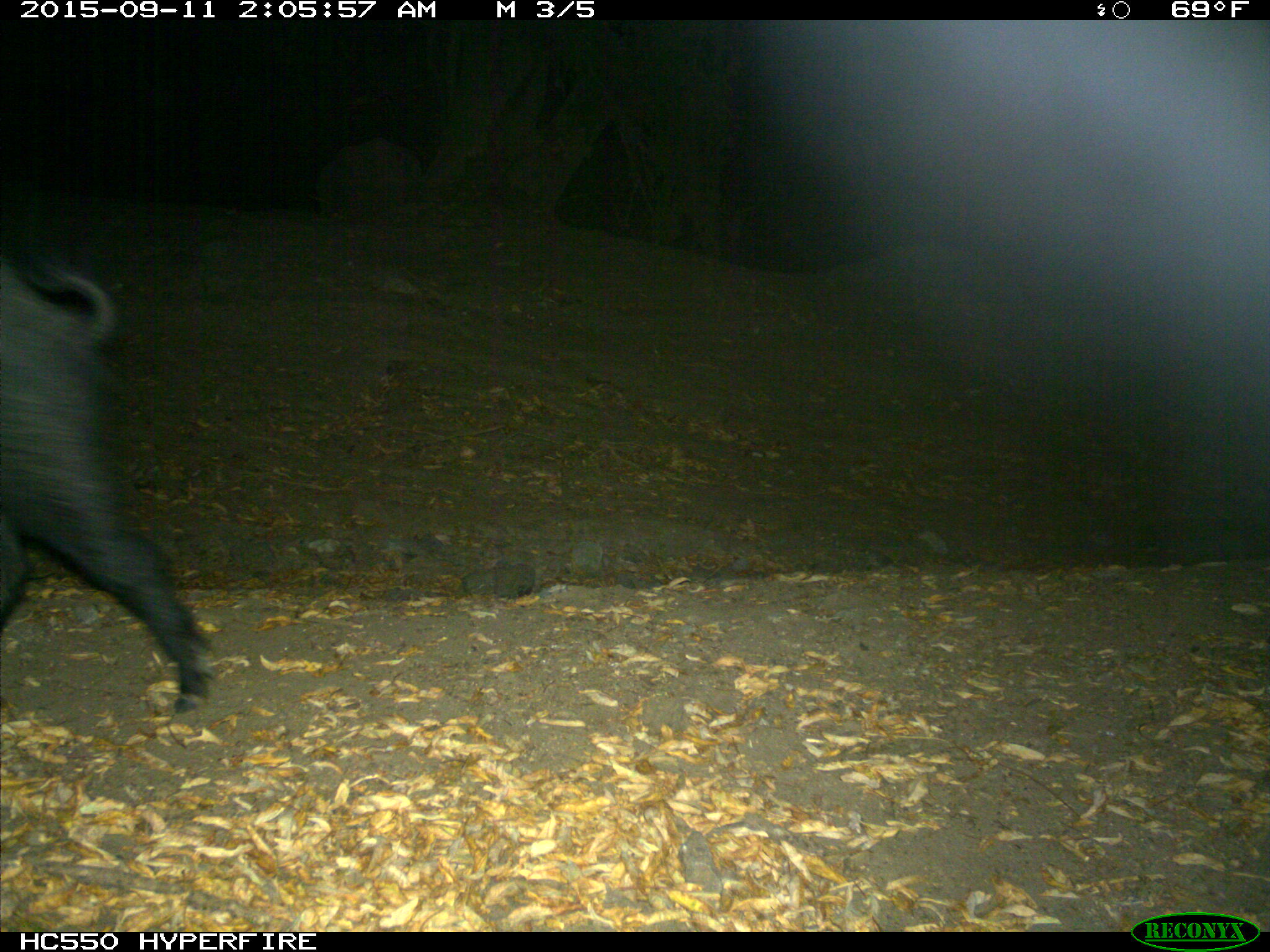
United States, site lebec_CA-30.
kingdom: Animalia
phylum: Chordata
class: Mammalia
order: Artiodactyla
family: Suidae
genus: Sus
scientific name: Sus scrofa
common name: wild boar